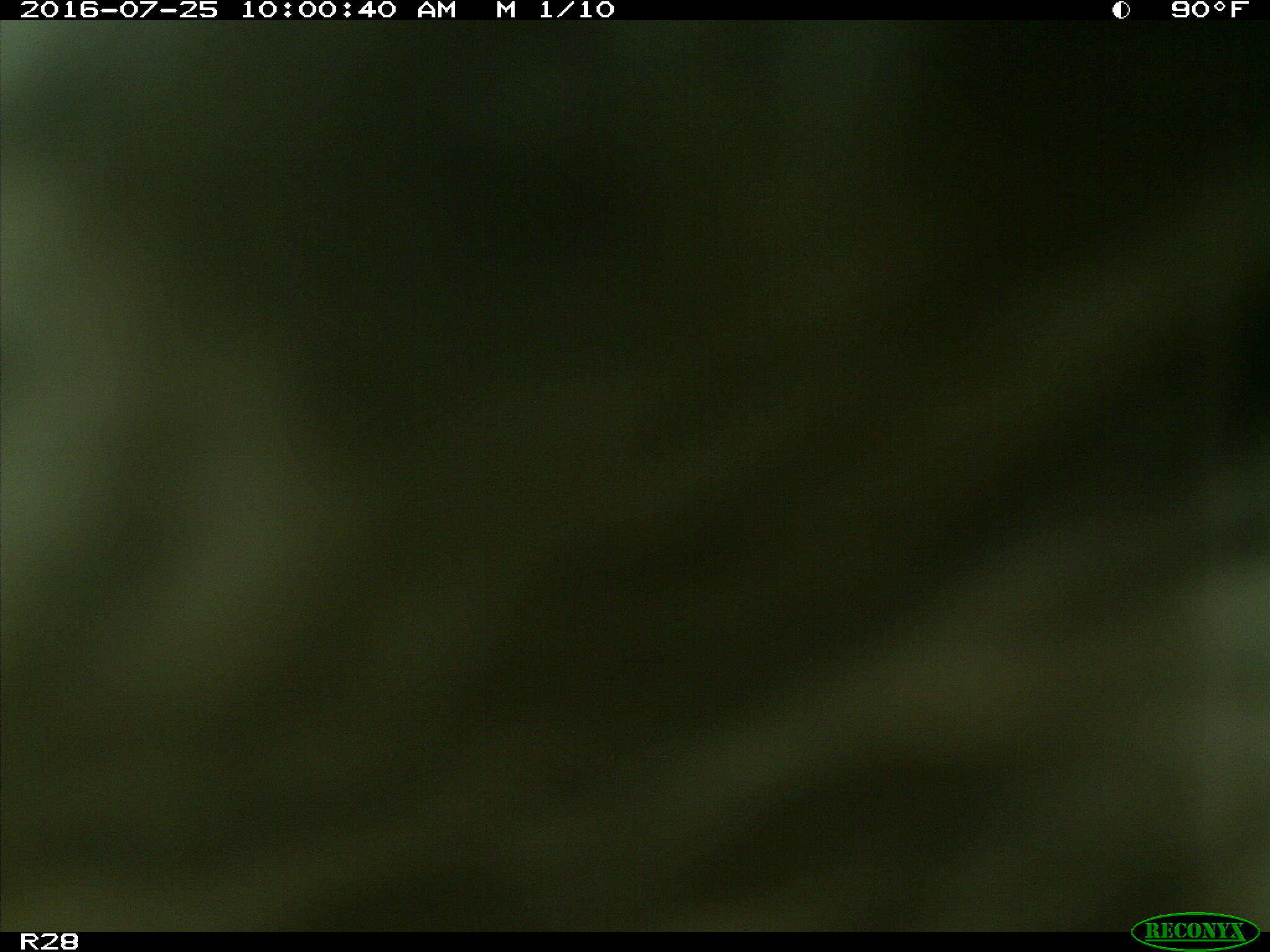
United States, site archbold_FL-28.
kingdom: Animalia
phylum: Chordata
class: Mammalia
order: Artiodactyla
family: Bovidae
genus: Bos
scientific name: Bos taurus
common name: domestic cow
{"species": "Bos taurus (domestic cow)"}